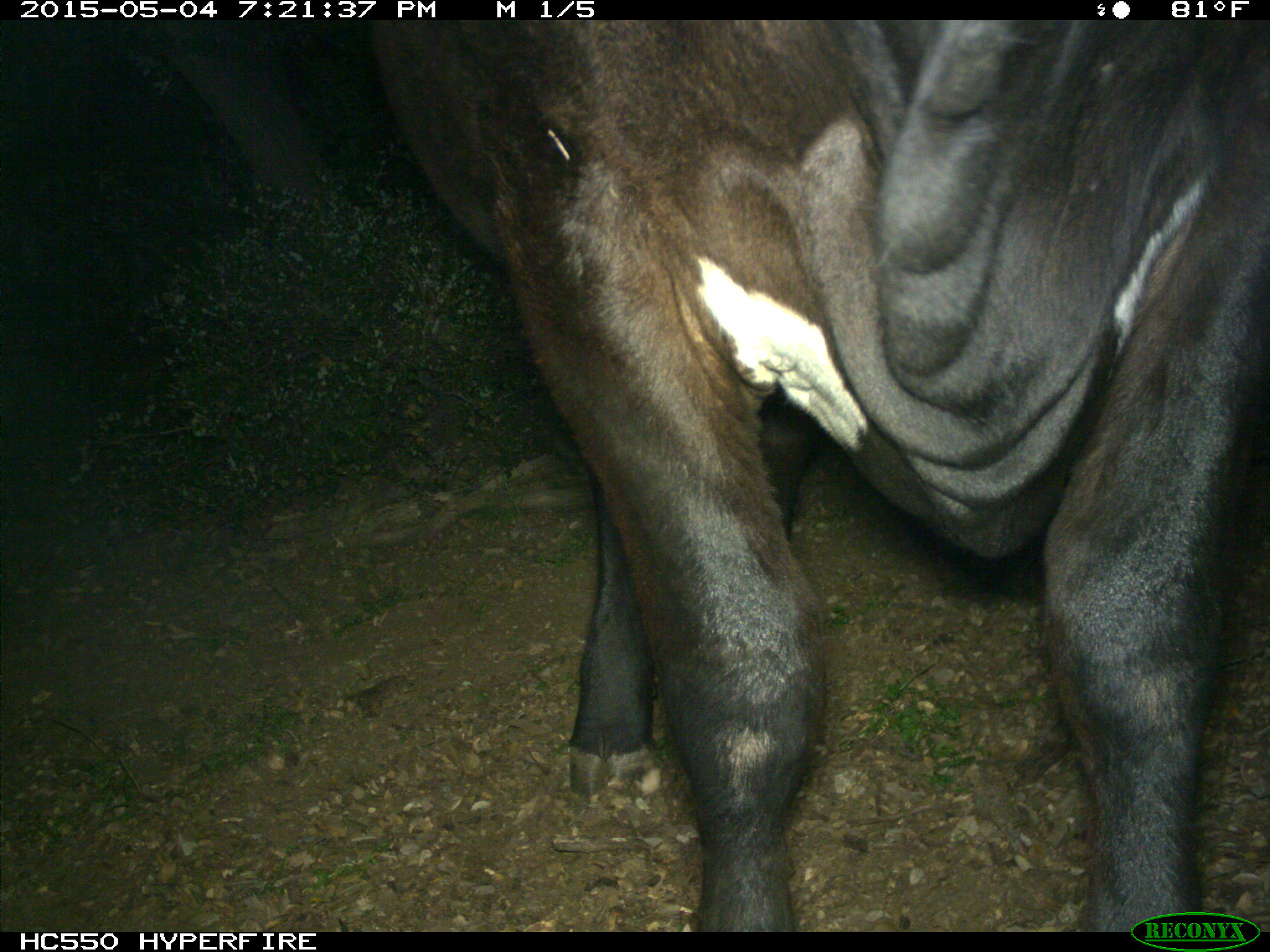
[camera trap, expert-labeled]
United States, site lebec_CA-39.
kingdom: Animalia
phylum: Chordata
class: Mammalia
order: Artiodactyla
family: Bovidae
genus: Bos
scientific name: Bos taurus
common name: domestic cow